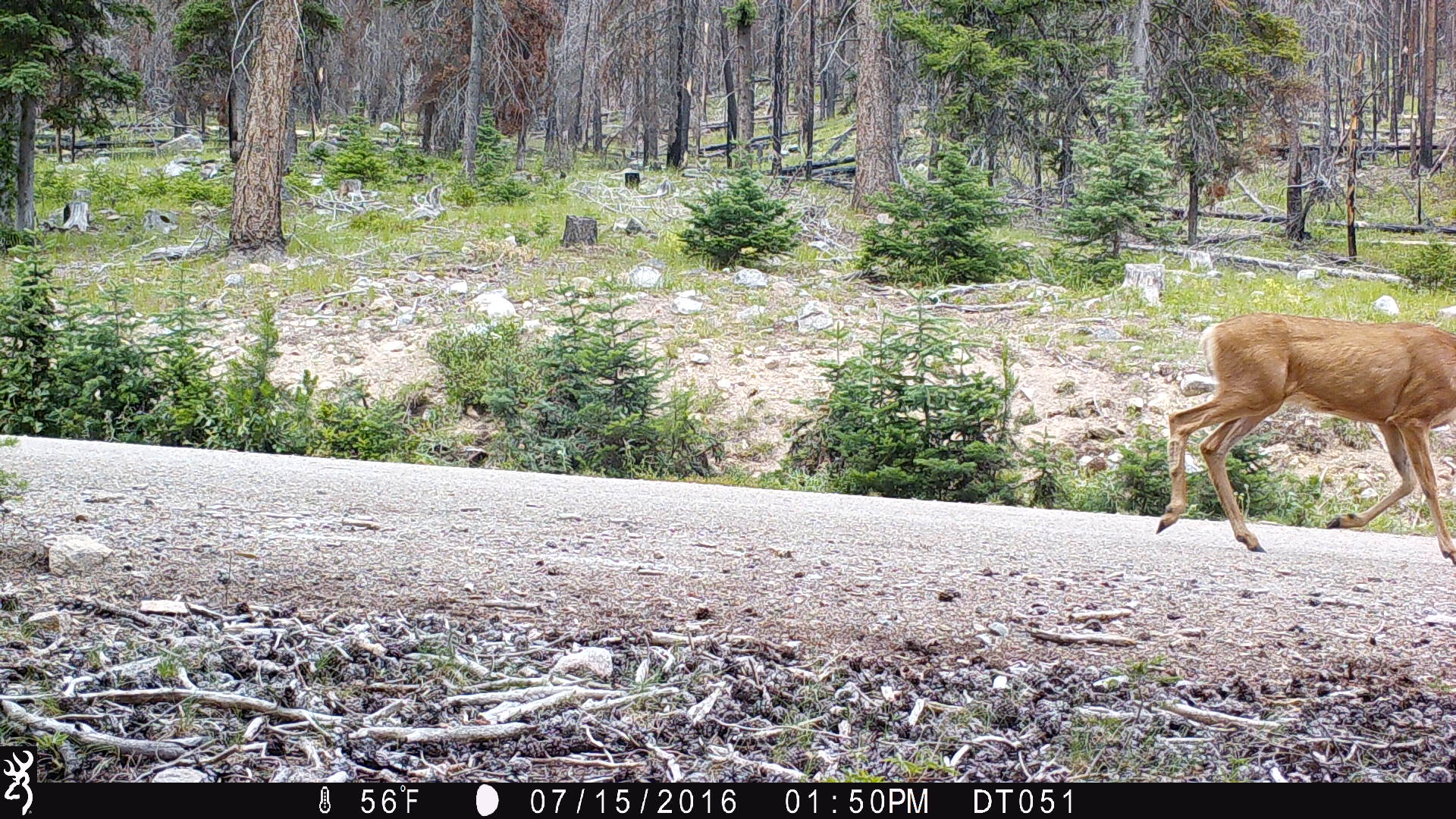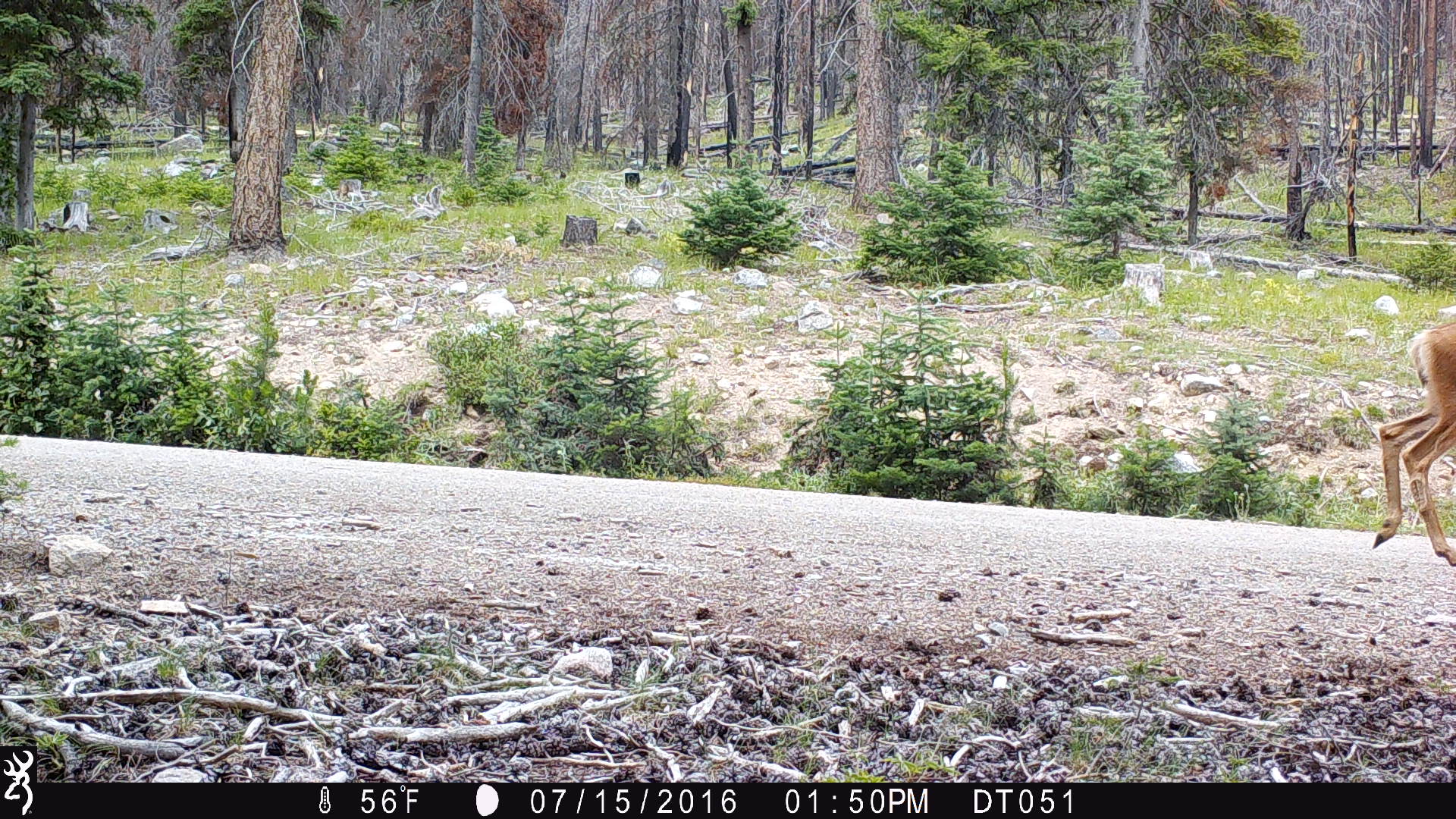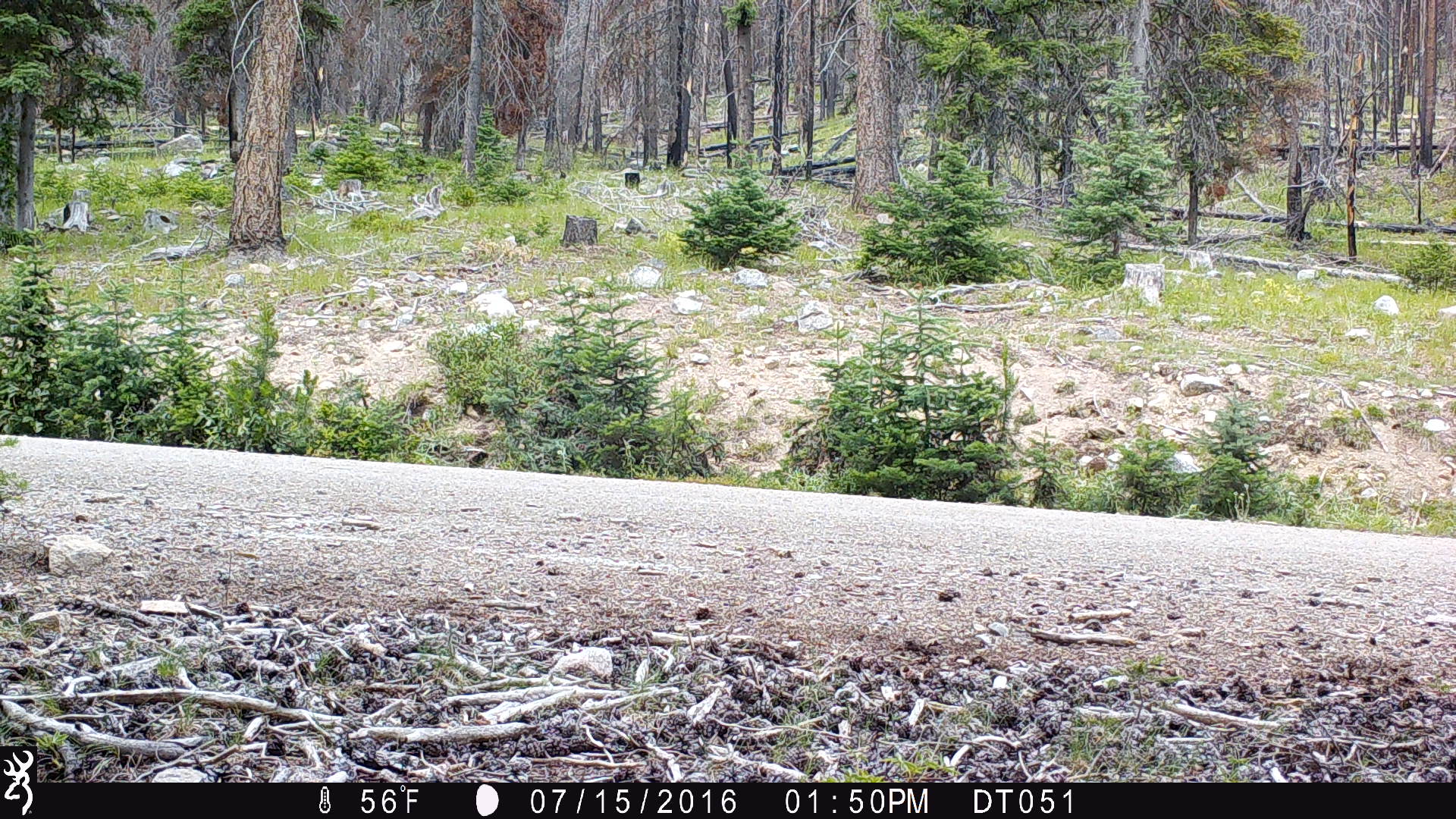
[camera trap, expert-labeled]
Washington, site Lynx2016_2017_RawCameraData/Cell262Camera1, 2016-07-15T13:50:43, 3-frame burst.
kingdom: Animalia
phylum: Chordata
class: Mammalia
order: Artiodactyla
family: Cervidae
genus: Odocoileus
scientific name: Odocoileus hemionus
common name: mule deer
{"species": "Odocoileus hemionus (mule deer)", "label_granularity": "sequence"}